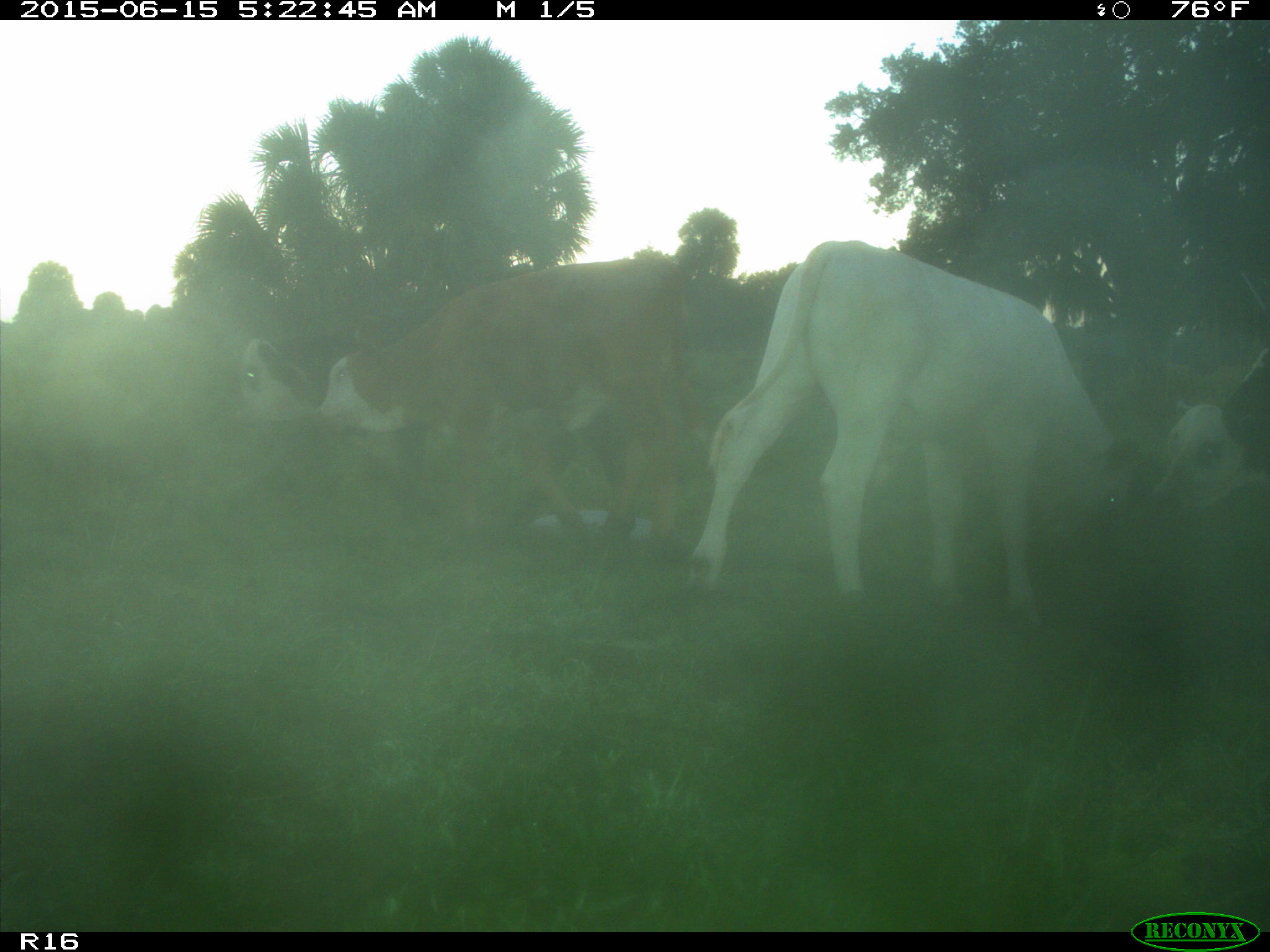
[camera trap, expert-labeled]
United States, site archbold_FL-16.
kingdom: Animalia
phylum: Chordata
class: Mammalia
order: Artiodactyla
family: Bovidae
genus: Bos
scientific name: Bos taurus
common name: domestic cow